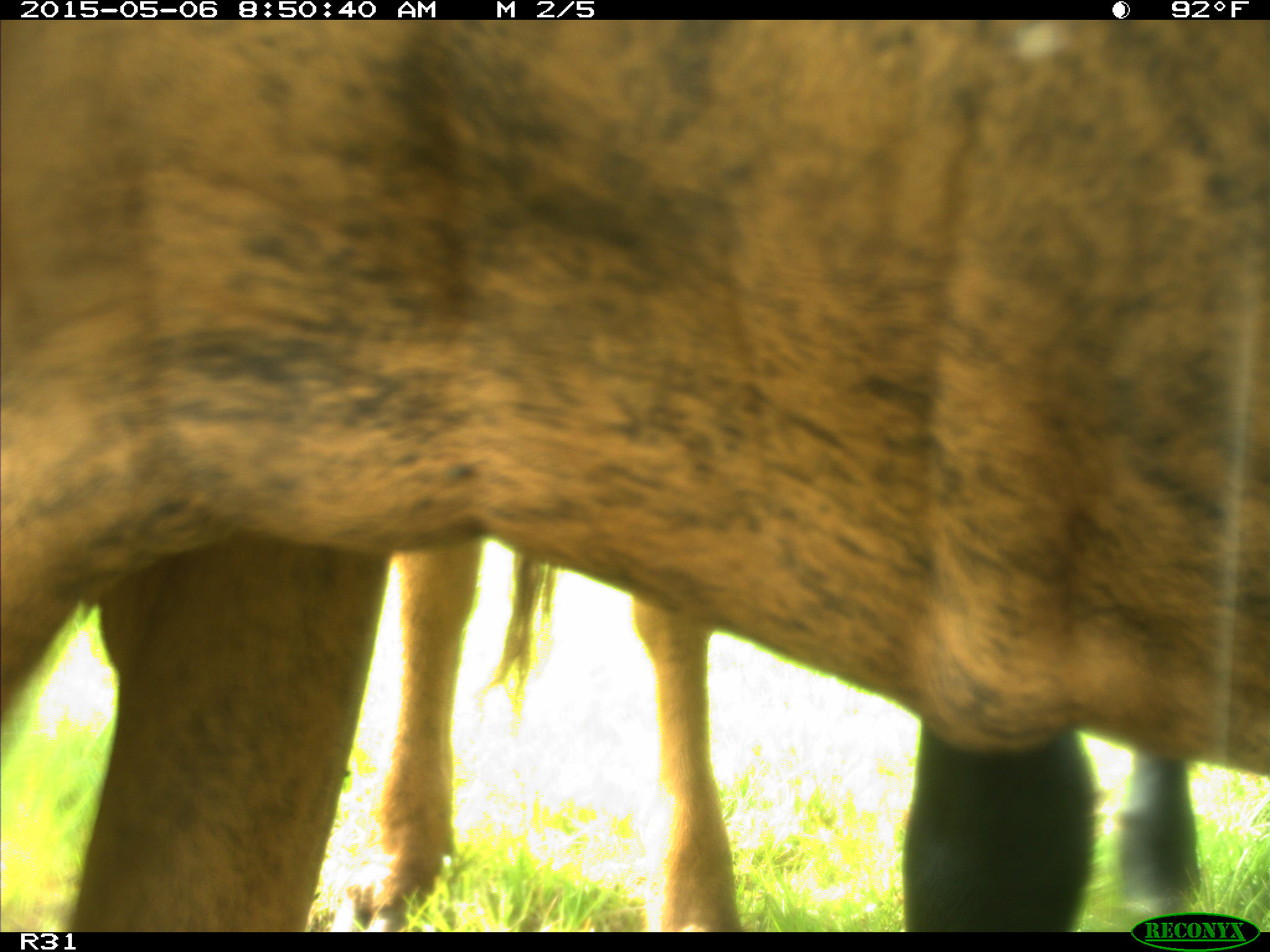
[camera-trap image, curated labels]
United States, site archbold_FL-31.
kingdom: Animalia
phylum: Chordata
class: Mammalia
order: Artiodactyla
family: Bovidae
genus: Bos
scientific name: Bos taurus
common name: domestic cow